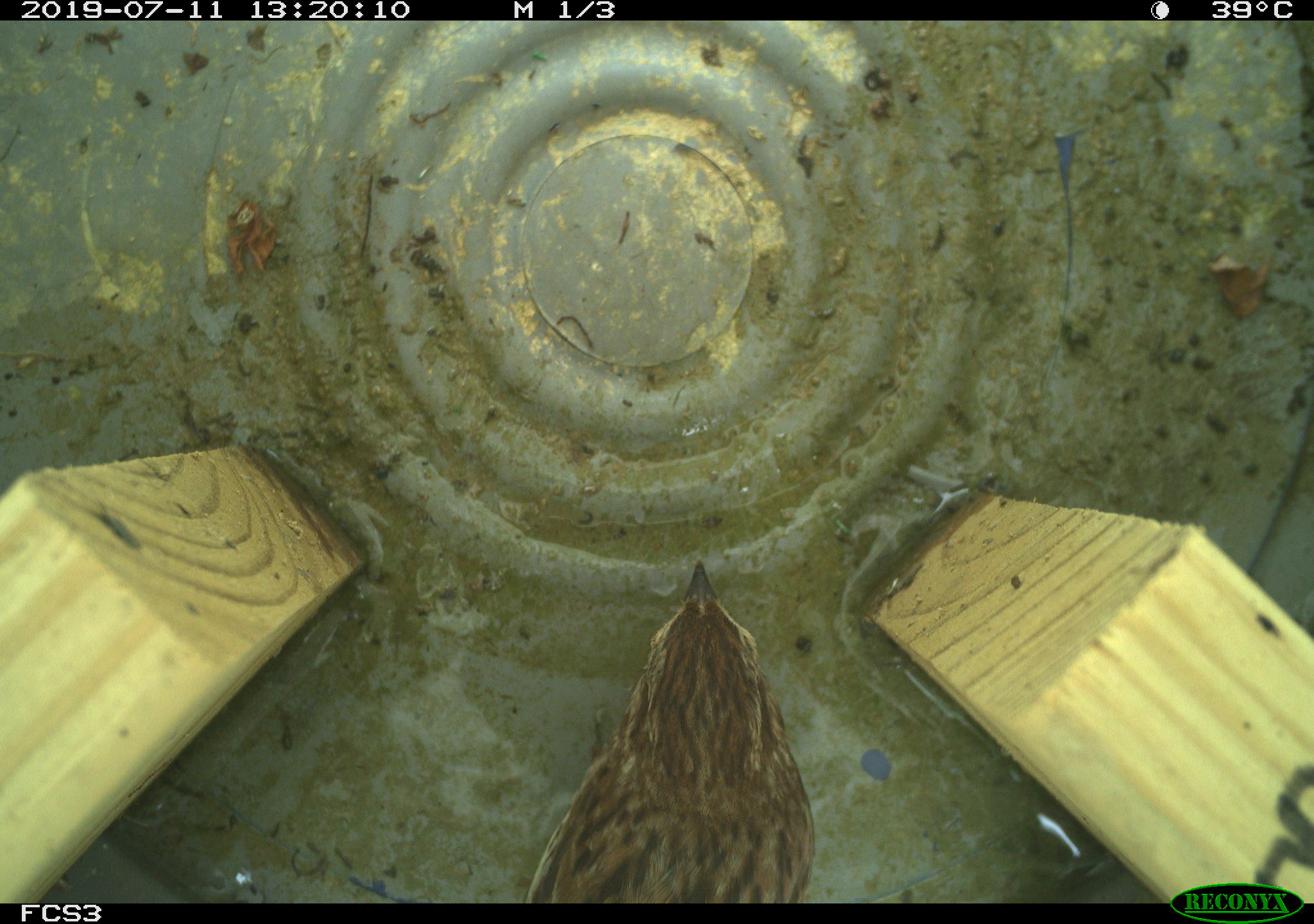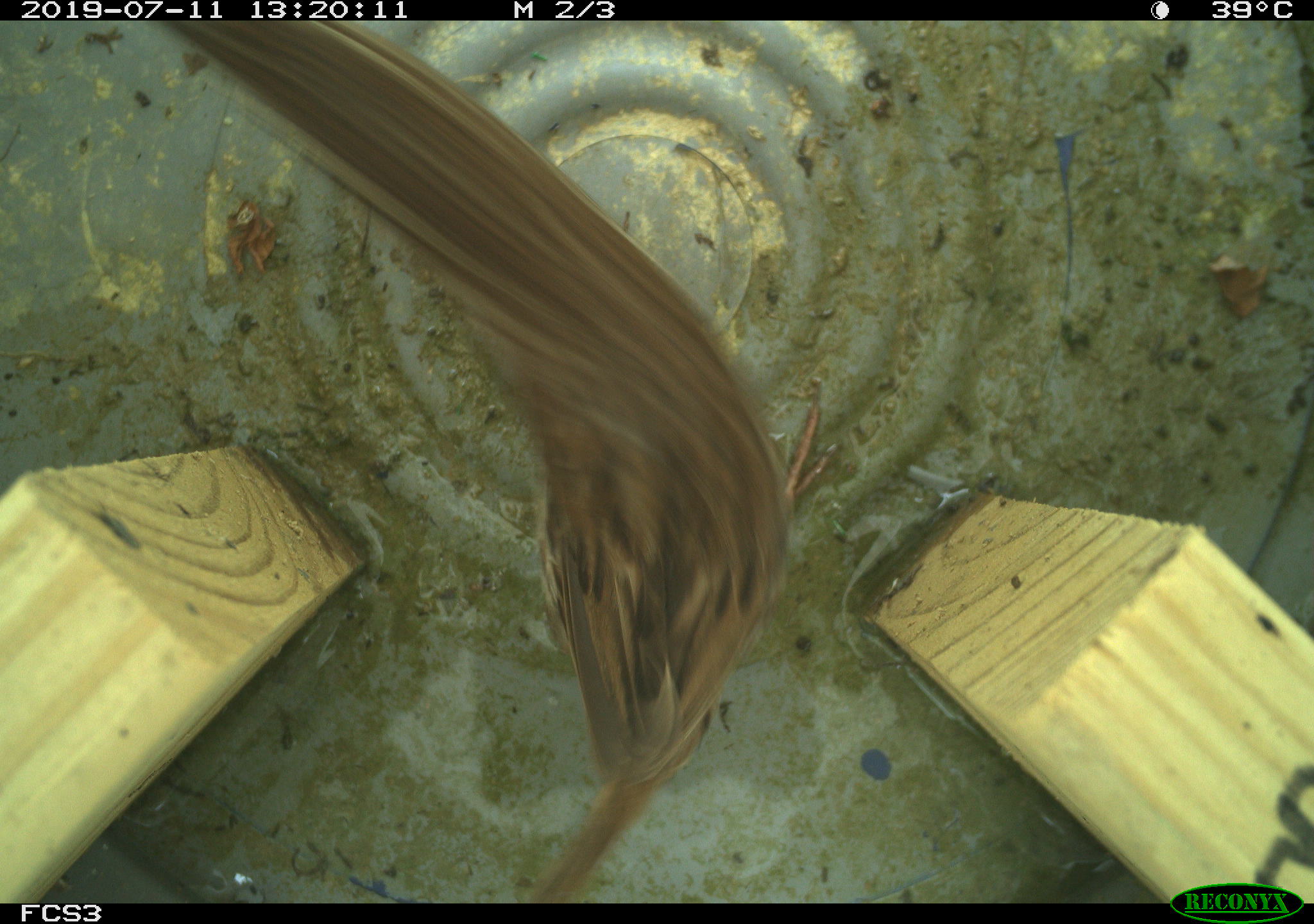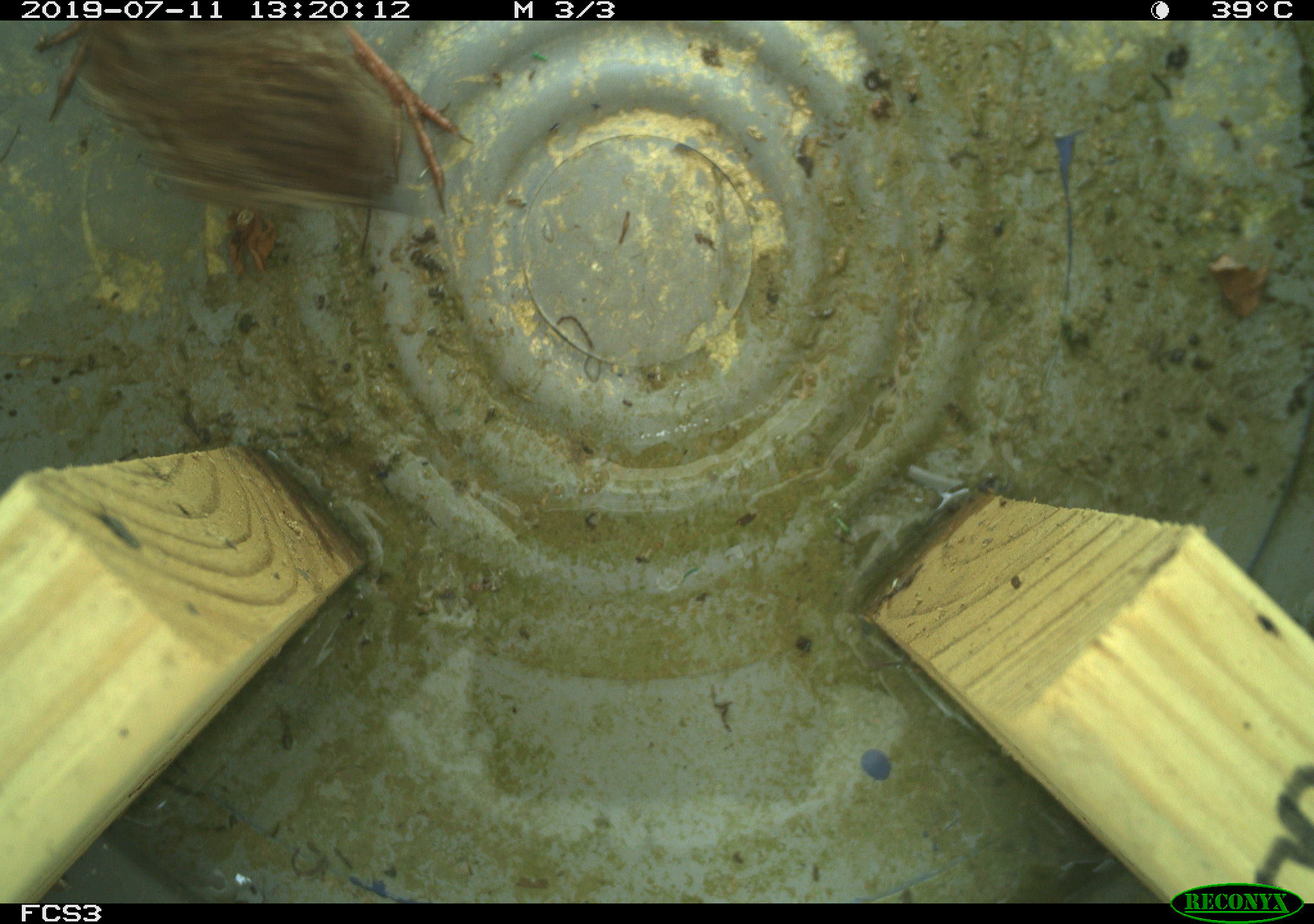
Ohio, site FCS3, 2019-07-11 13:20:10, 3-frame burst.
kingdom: Animalia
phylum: Chordata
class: Aves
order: Passeriformes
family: Passerellidae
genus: Melospiza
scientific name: Melospiza melodia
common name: song sparrow